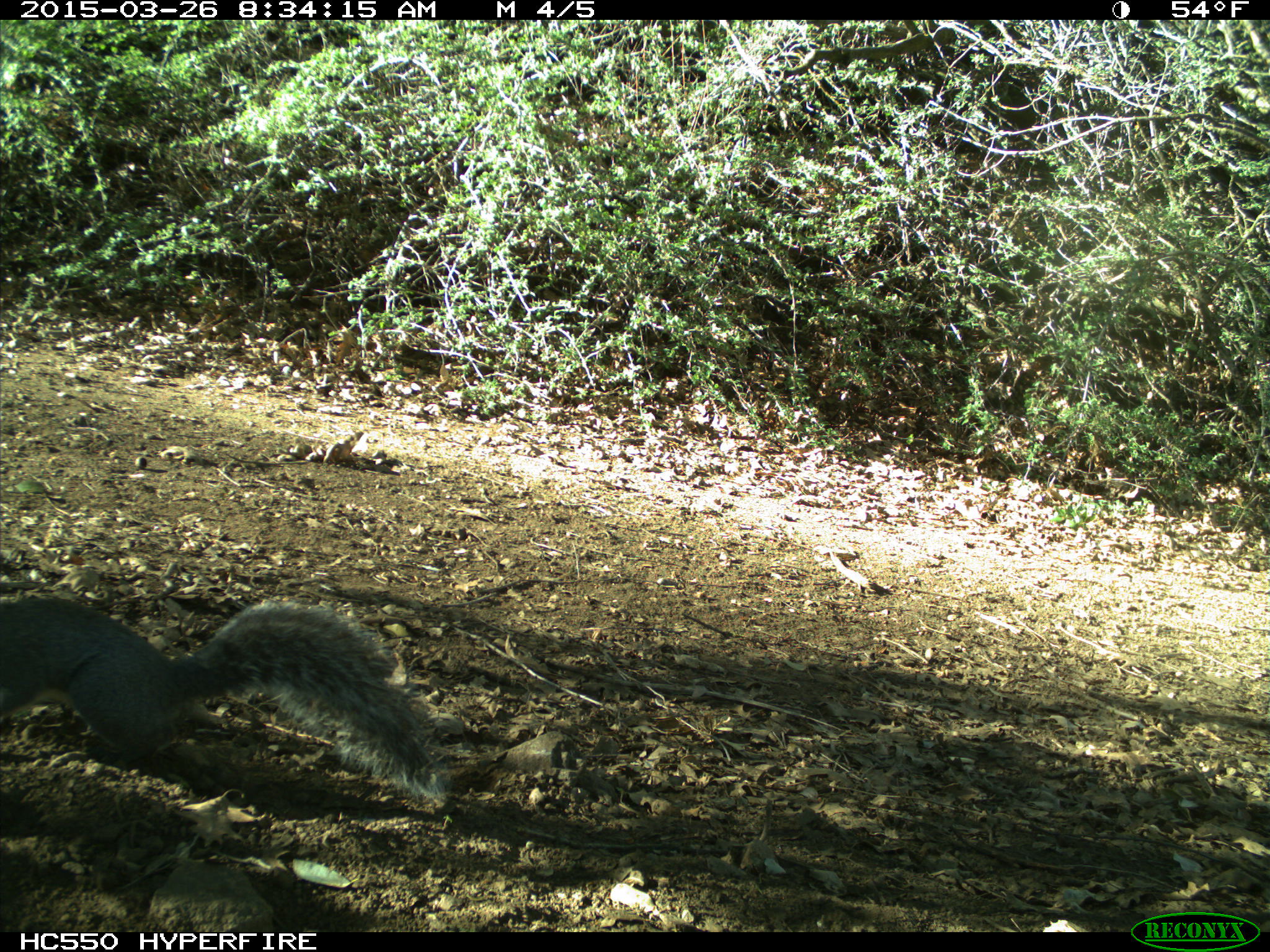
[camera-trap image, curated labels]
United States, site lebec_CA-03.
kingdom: Animalia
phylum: Chordata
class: Mammalia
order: Rodentia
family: Sciuridae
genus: Sciurus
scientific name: Sciurus carolinensis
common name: eastern gray squirrel